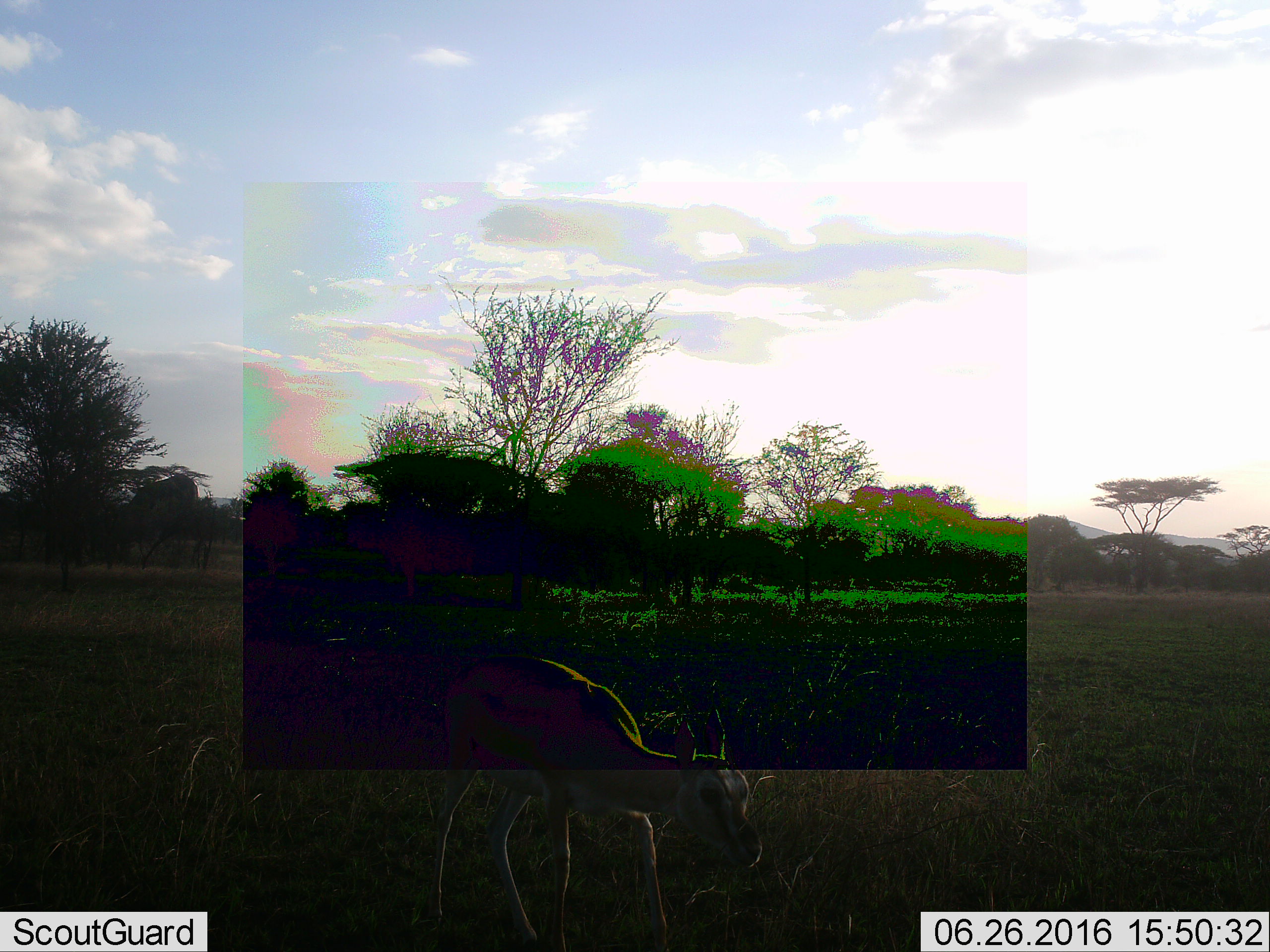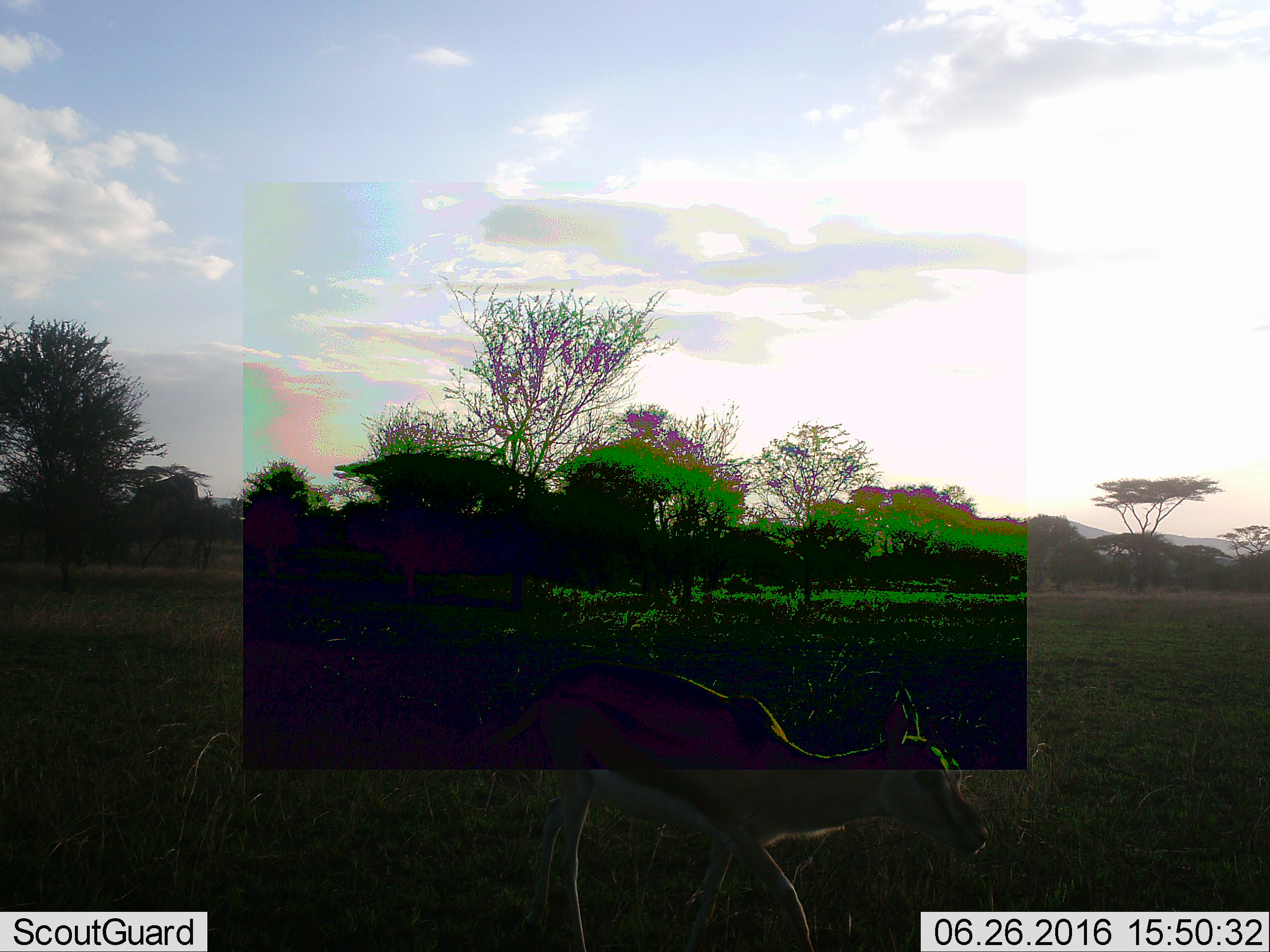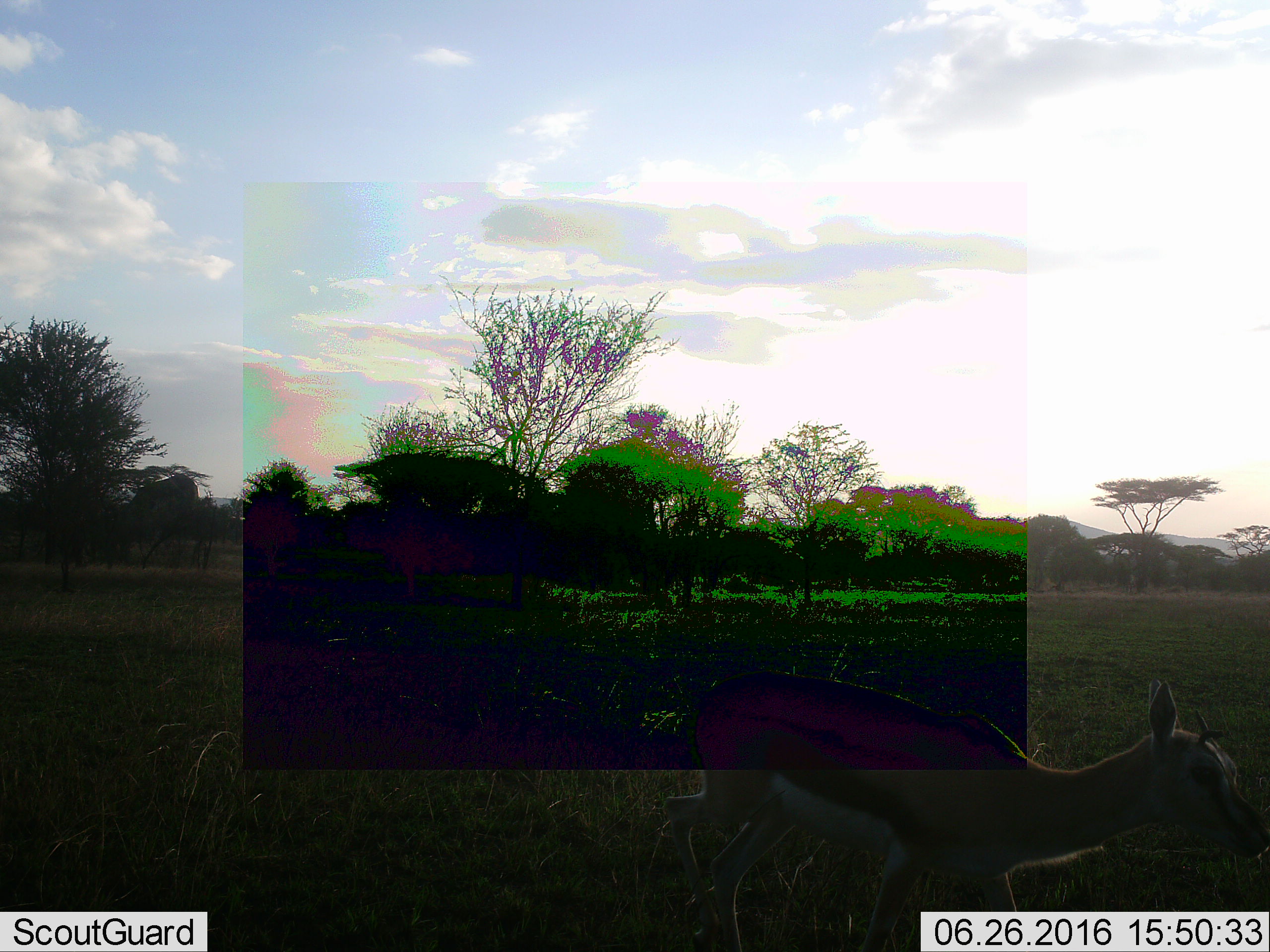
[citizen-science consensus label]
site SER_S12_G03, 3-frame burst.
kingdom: Animalia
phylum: Chordata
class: Mammalia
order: Artiodactyla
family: Bovidae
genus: Eudorcas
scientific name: Eudorcas thomsonii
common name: thomson's gazelle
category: gazellethomsons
Gazellethomsons (thomson's gazelle) (Eudorcas thomsonii), count 1. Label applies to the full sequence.